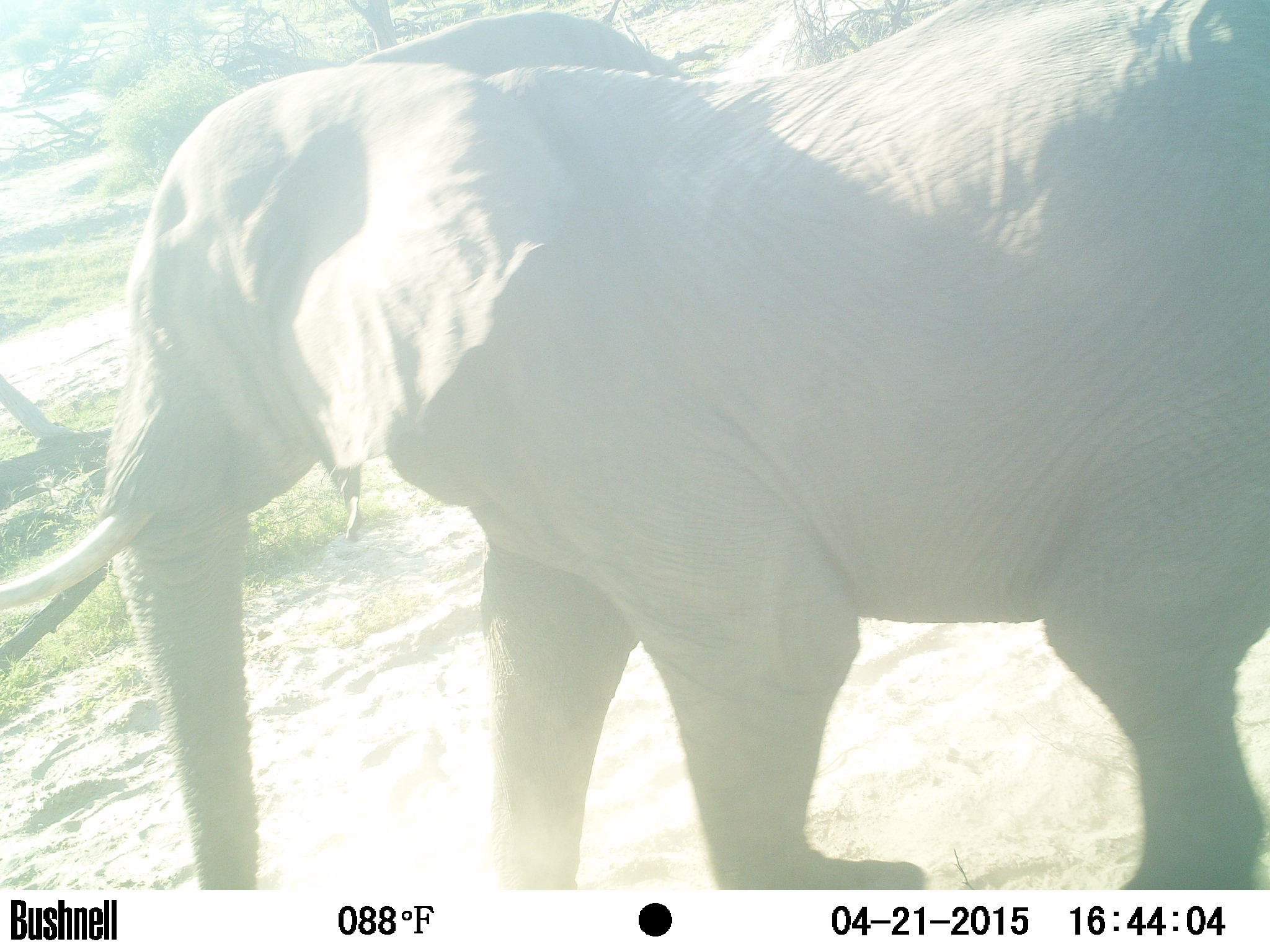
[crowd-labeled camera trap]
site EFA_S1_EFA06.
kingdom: Animalia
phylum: Chordata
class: Mammalia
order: Proboscidea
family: Elephantidae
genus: Loxodonta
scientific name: Loxodonta africana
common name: african bush elephant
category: elephant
Elephant (african bush elephant) (Loxodonta africana), count 1. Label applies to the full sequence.